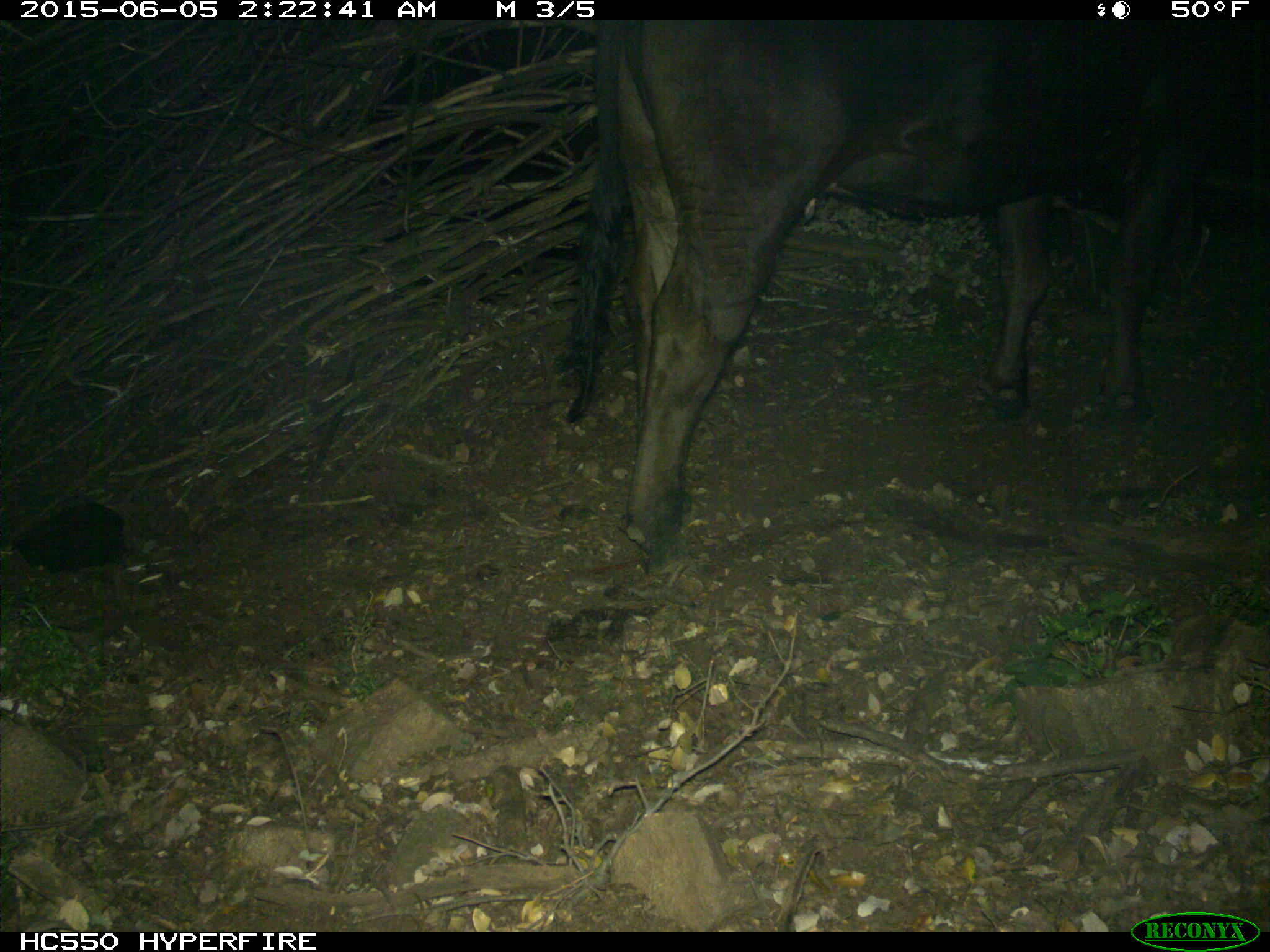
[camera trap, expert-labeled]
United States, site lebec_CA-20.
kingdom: Animalia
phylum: Chordata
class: Mammalia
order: Artiodactyla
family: Bovidae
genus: Bos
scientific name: Bos taurus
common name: domestic cow